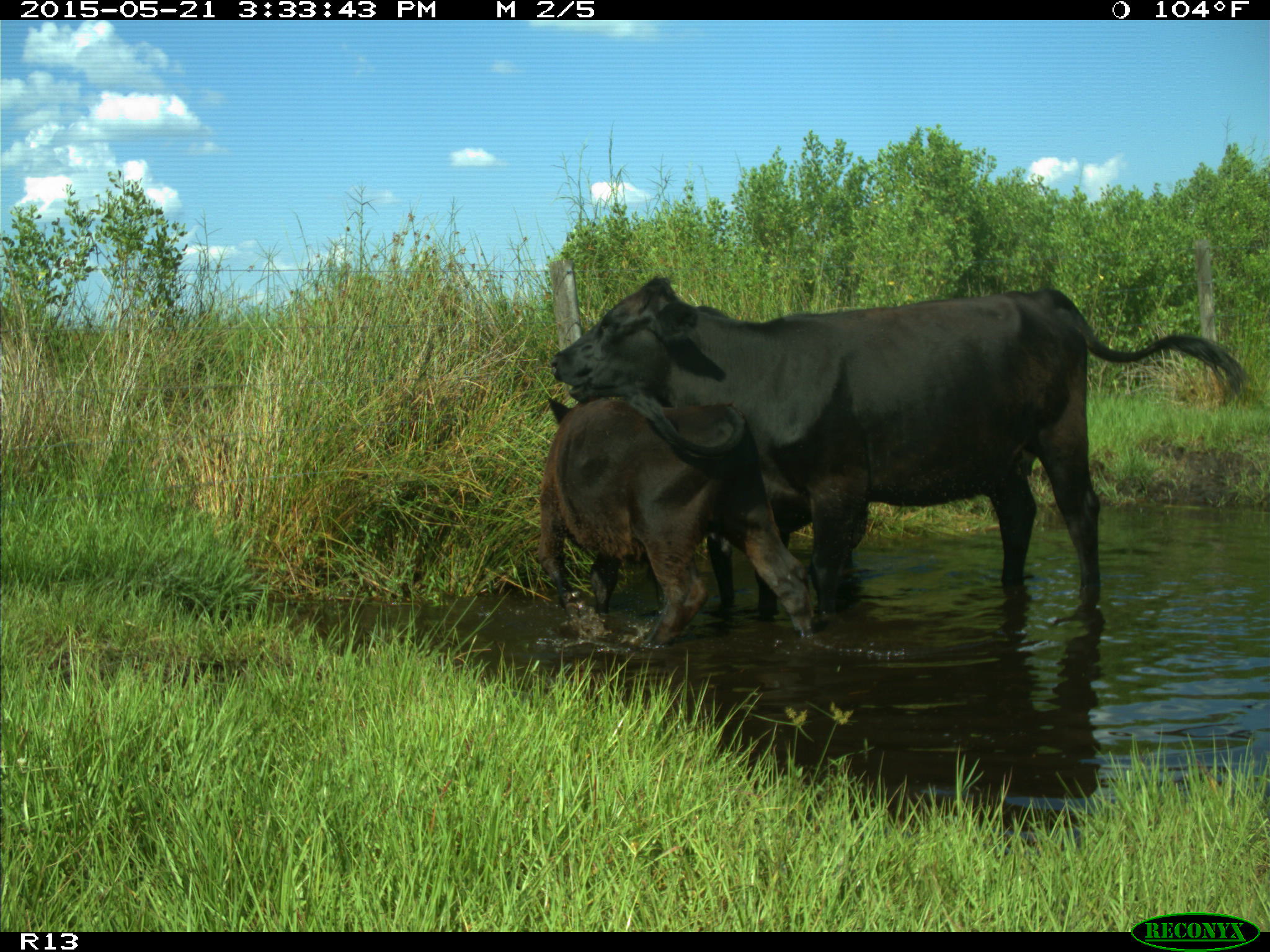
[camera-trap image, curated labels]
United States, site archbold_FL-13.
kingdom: Animalia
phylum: Chordata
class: Mammalia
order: Artiodactyla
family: Bovidae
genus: Bos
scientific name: Bos taurus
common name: domestic cow